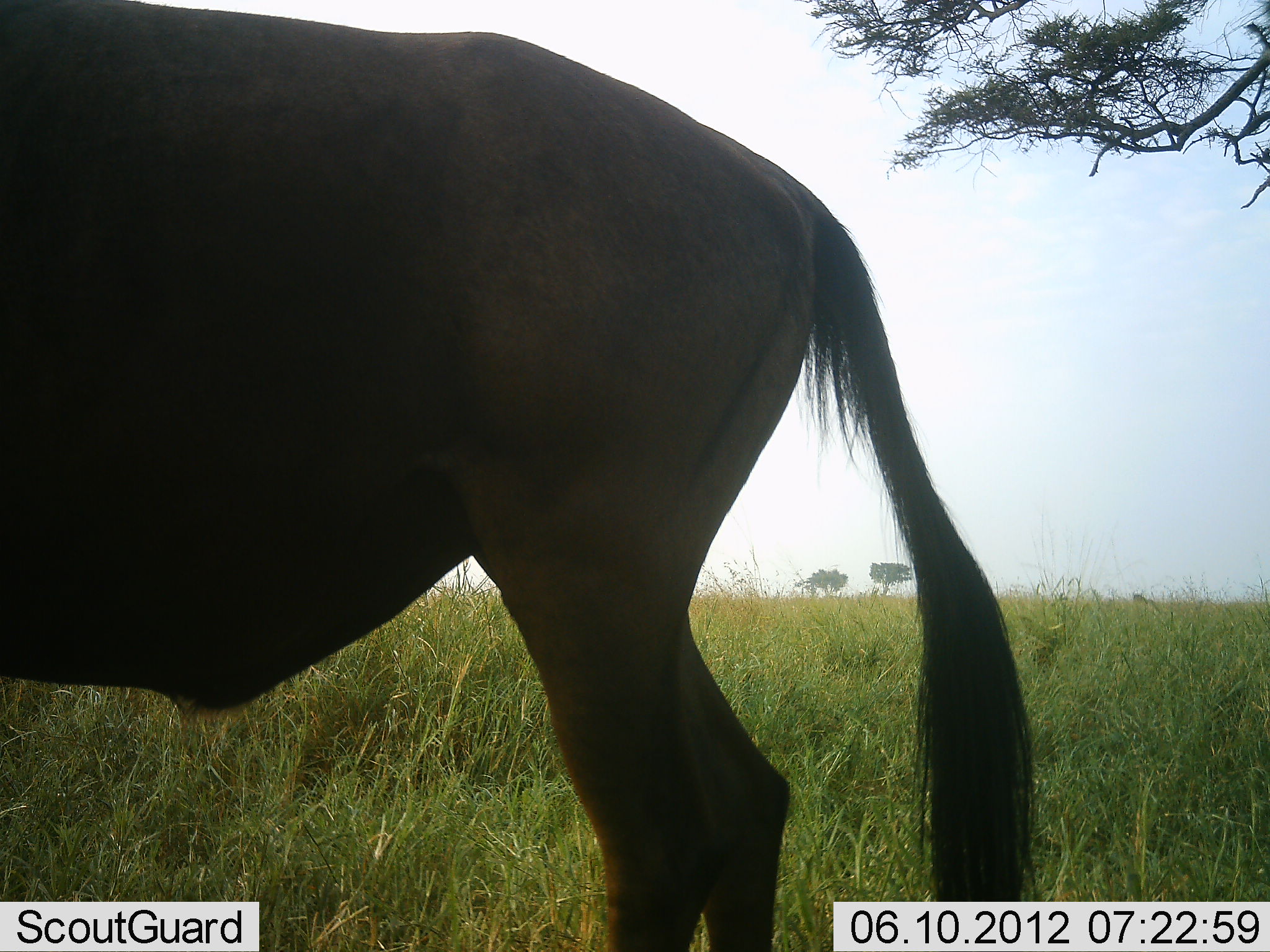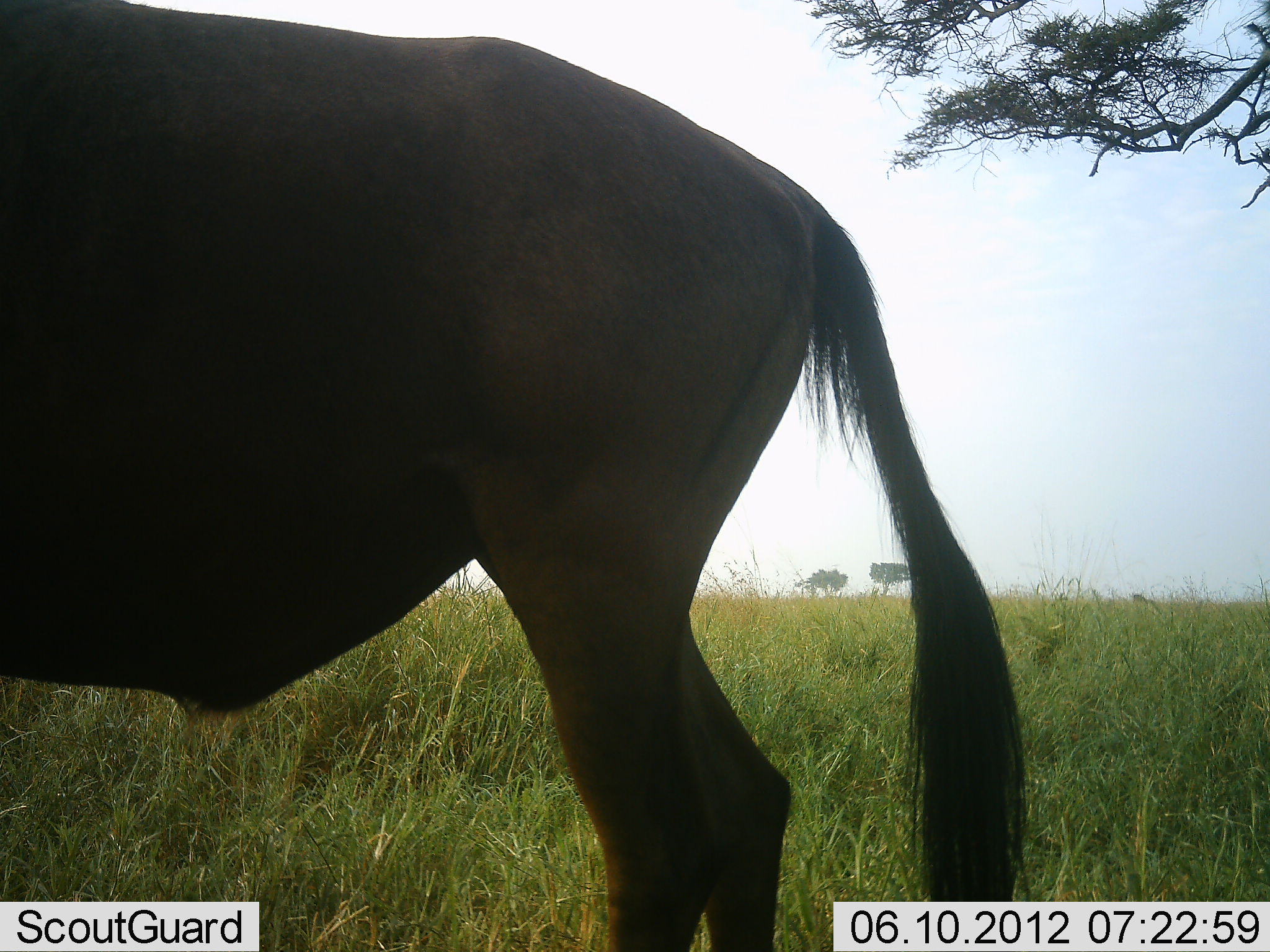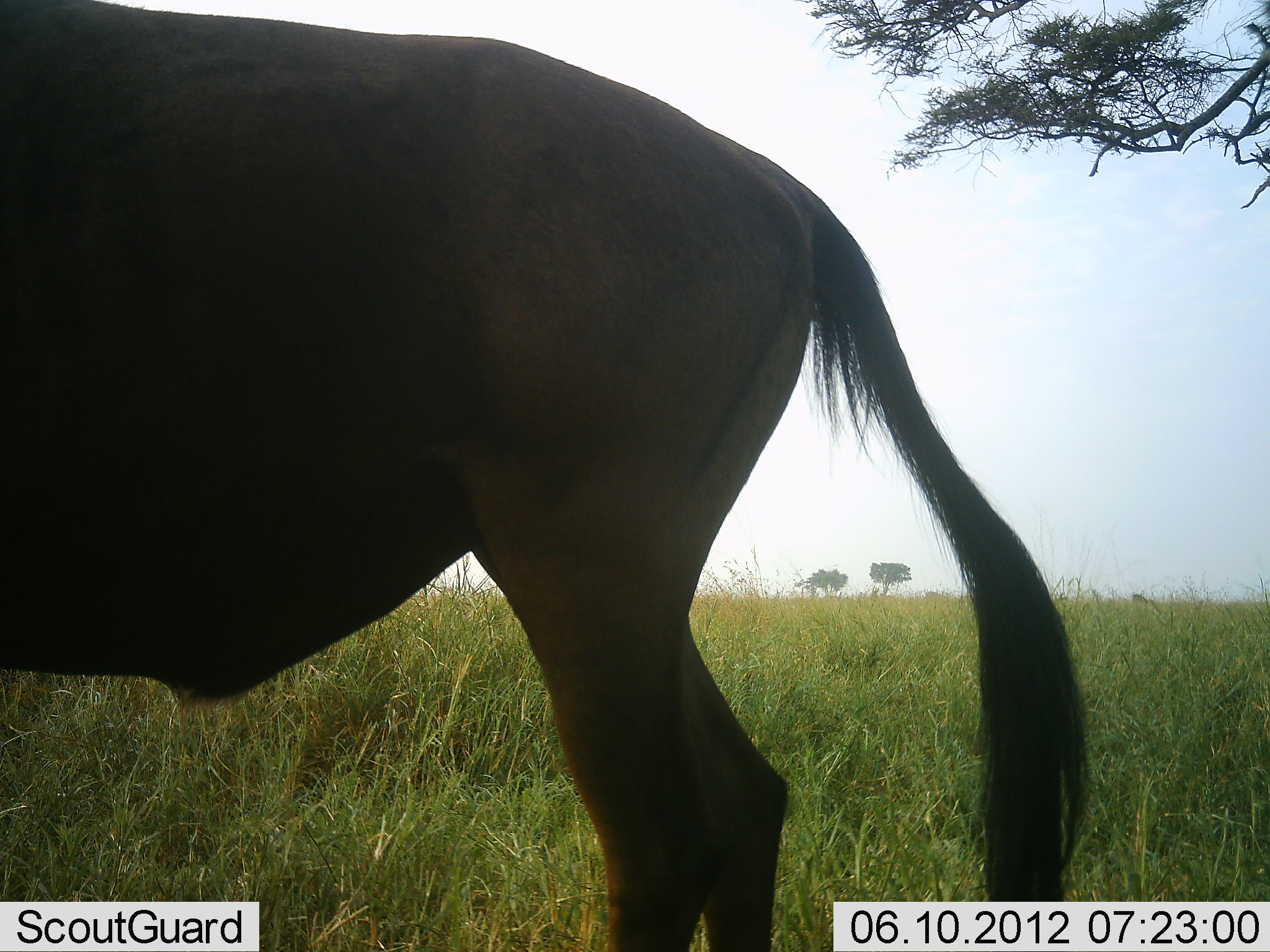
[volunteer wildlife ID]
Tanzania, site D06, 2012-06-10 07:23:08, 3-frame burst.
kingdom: Animalia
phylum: Chordata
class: Mammalia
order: Artiodactyla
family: Bovidae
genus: Connochaetes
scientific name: Connochaetes taurinus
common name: blue wildebeest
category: wildebeest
Wildebeest (blue wildebeest) (Connochaetes taurinus), count 1. Behavior (volunteer vote fractions): standing 100%, resting 0%, moving 0%, interacting 0%. Young present (vote fraction): 0%. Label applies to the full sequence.